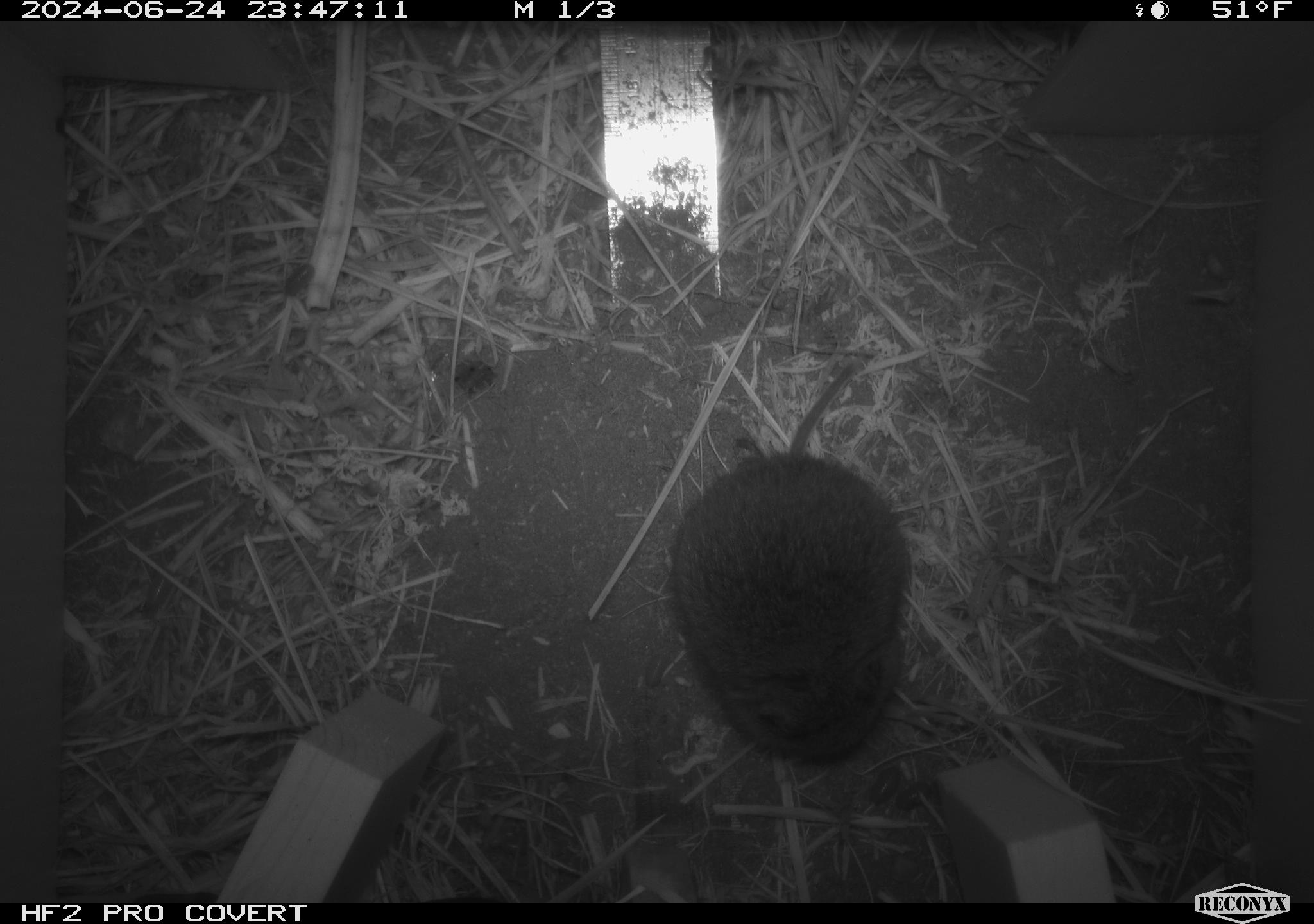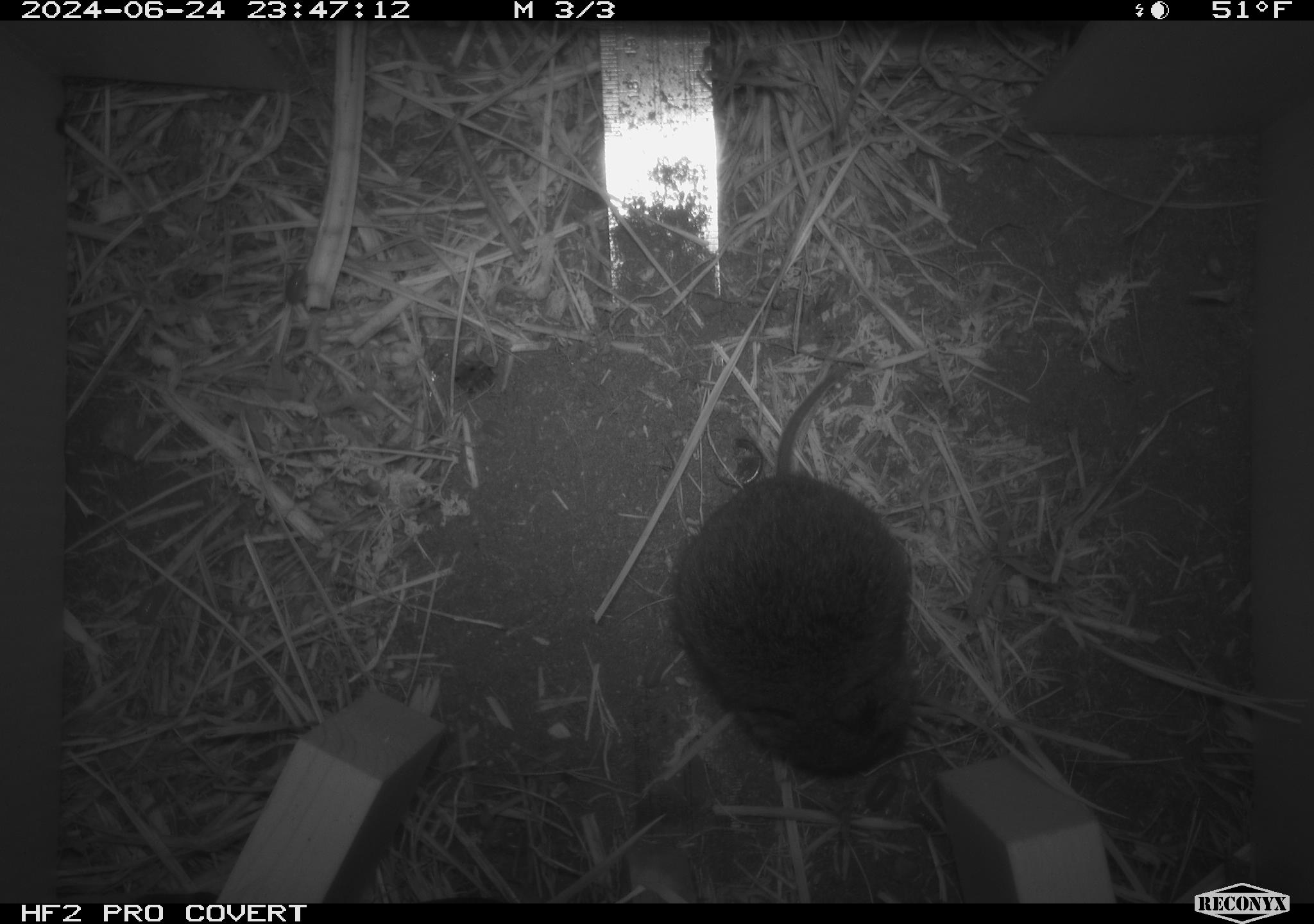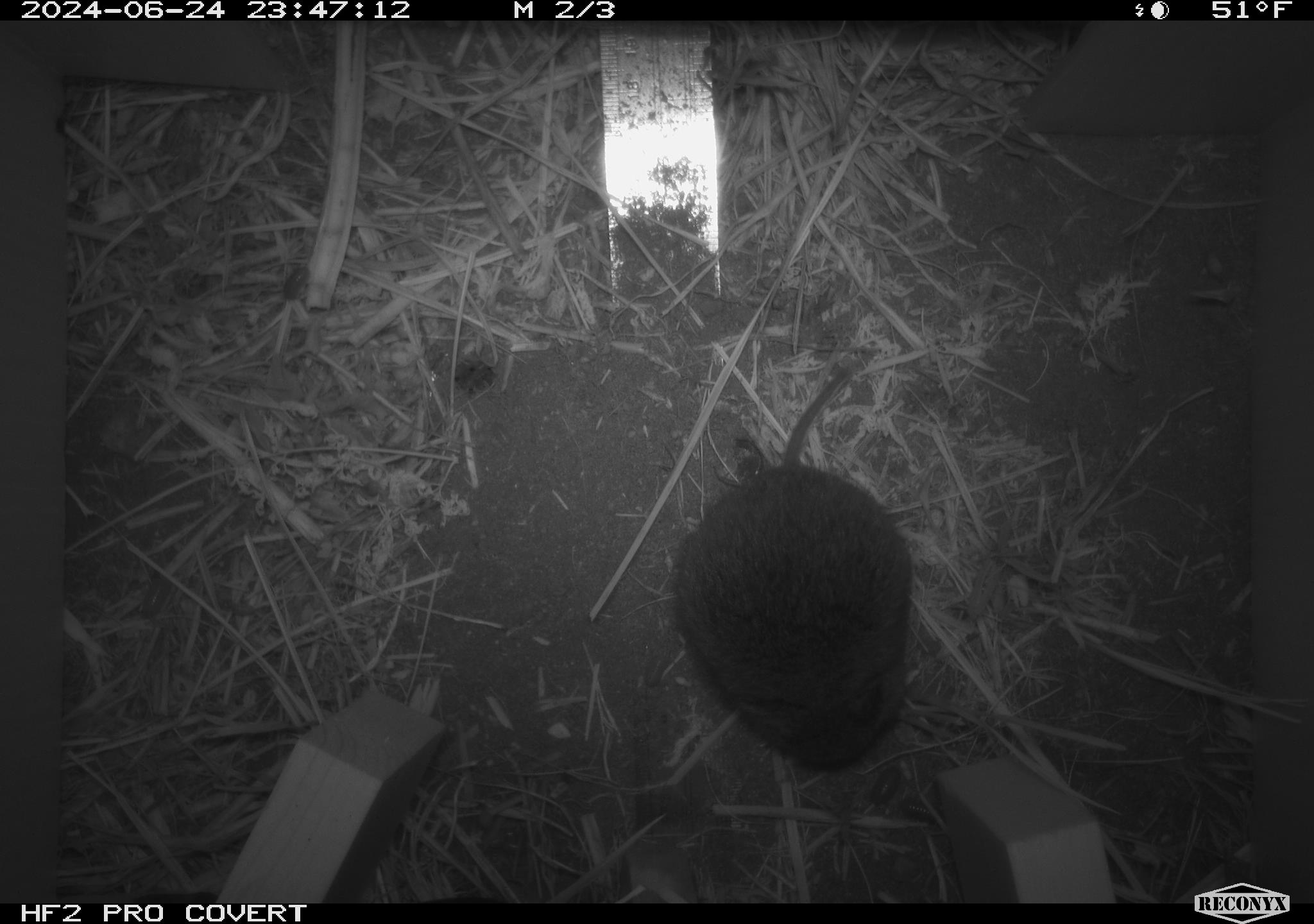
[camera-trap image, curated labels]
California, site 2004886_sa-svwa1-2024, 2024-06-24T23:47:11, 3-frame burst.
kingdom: Animalia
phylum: Chordata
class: Mammalia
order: Rodentia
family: Cricetidae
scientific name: Arvicolinae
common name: voles, lemmings, and muskrats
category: arvicolinae subfamily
Arvicolinae subfamily (voles, lemmings, and muskrats) (Arvicolinae).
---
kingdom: Animalia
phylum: Arthropoda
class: Malacostraca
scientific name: Malacostraca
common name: amphipods, crabs, isopods, krill, lobsters and shrimps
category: malacostracan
Malacostracan (amphipods, crabs, isopods, krill, lobsters and shrimps) (Malacostraca).